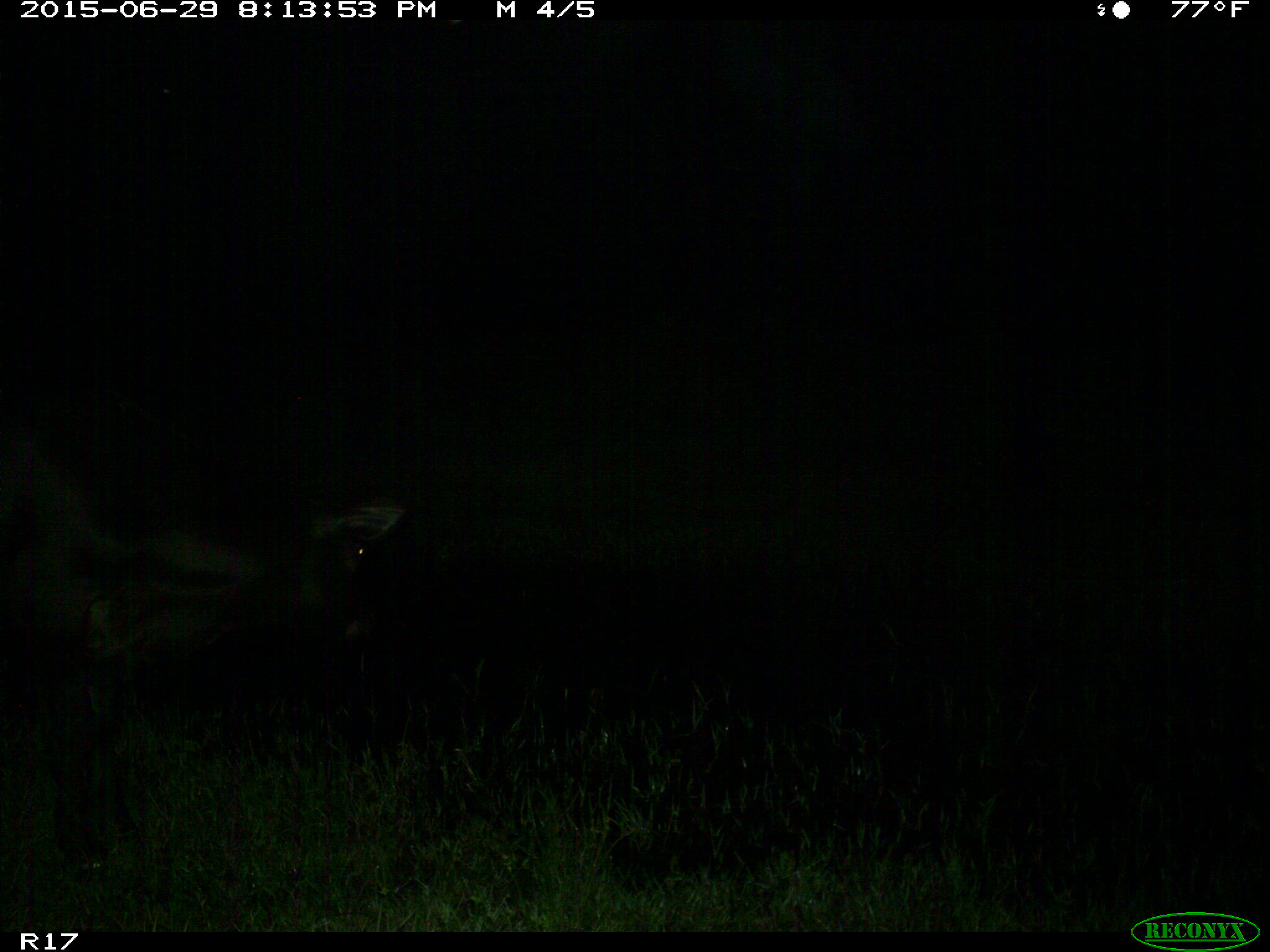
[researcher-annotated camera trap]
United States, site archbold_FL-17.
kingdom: Animalia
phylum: Chordata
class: Mammalia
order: Artiodactyla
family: Bovidae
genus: Bos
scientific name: Bos taurus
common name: domestic cow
Bos taurus (domestic cow).